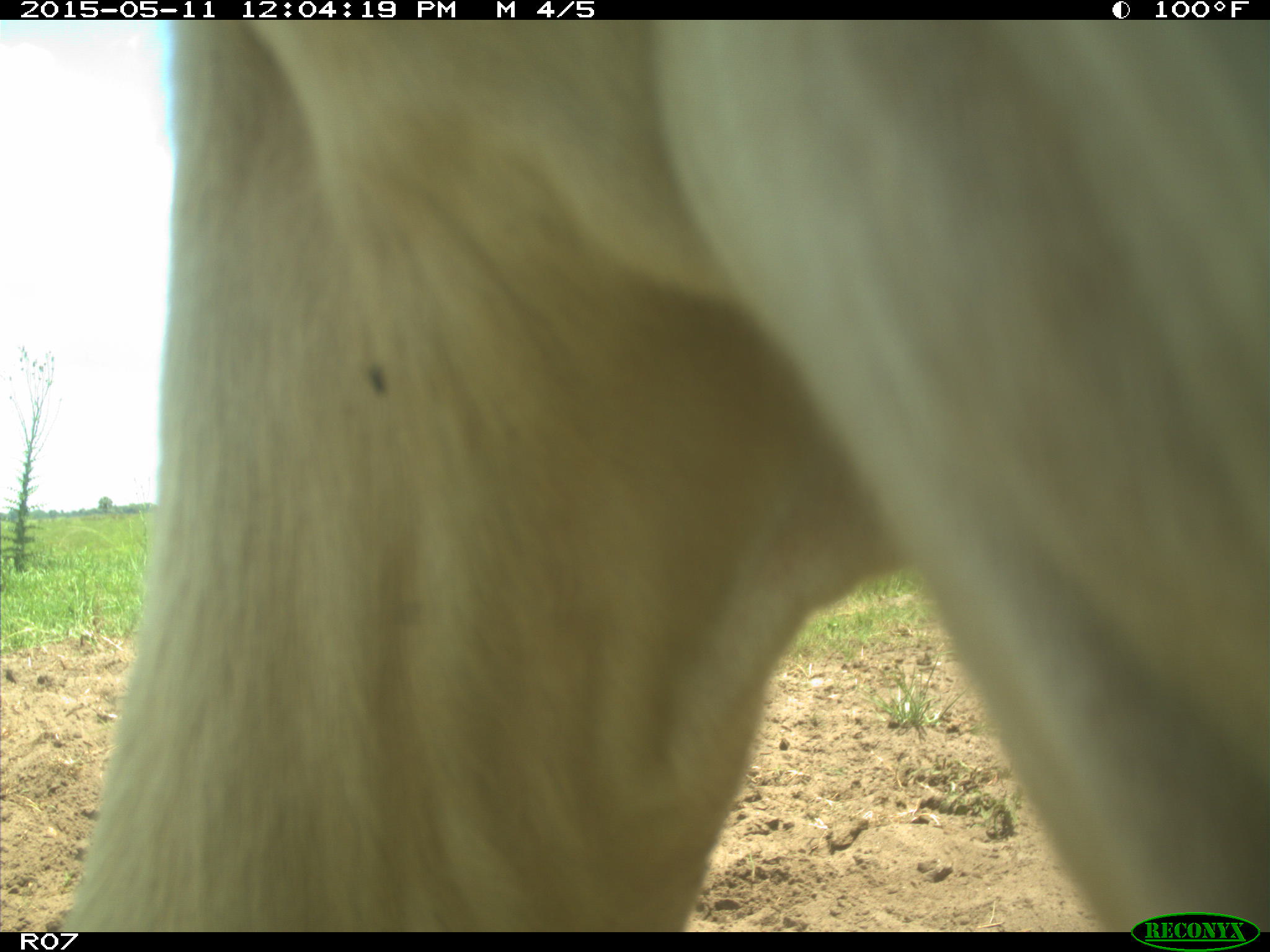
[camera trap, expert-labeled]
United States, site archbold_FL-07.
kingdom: Animalia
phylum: Chordata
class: Mammalia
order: Artiodactyla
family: Bovidae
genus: Bos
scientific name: Bos taurus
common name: domestic cow